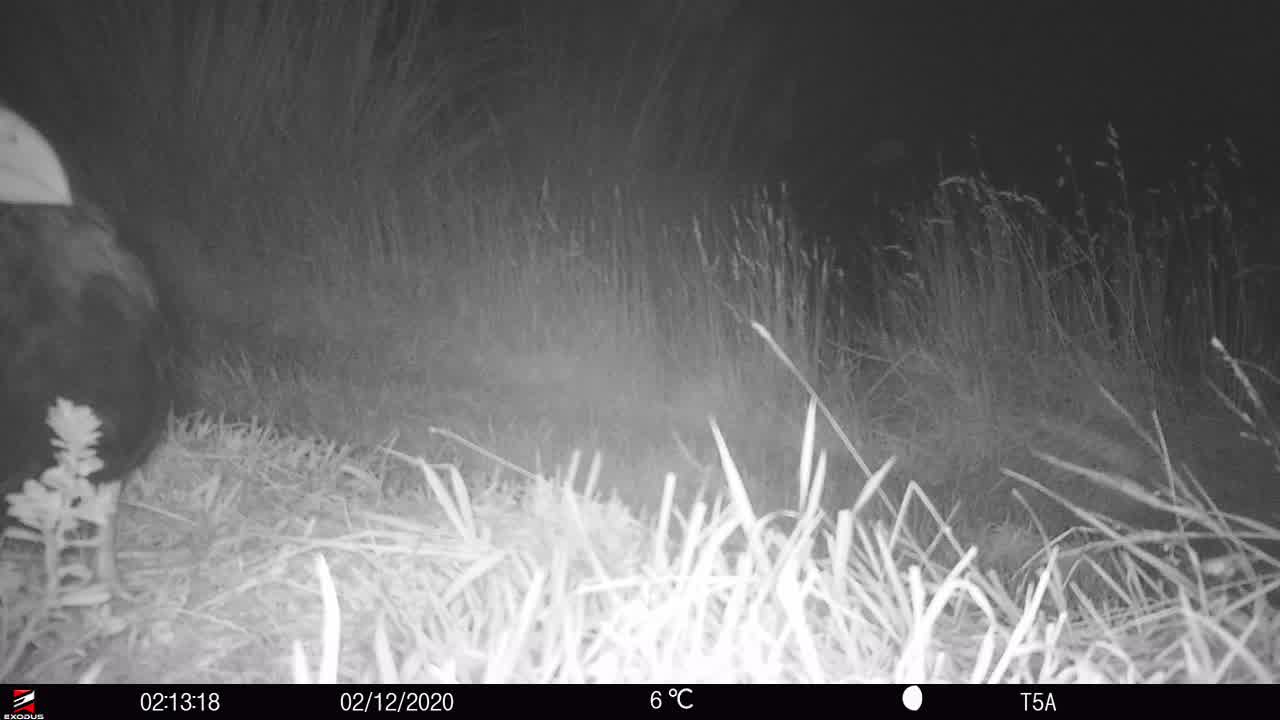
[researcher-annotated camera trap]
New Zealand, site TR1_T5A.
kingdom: Animalia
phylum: Chordata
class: Aves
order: Gruiformes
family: Rallidae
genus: Porphyrio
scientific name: Porphyrio mantelli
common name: takahe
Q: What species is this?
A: Takahe (Porphyrio mantelli).